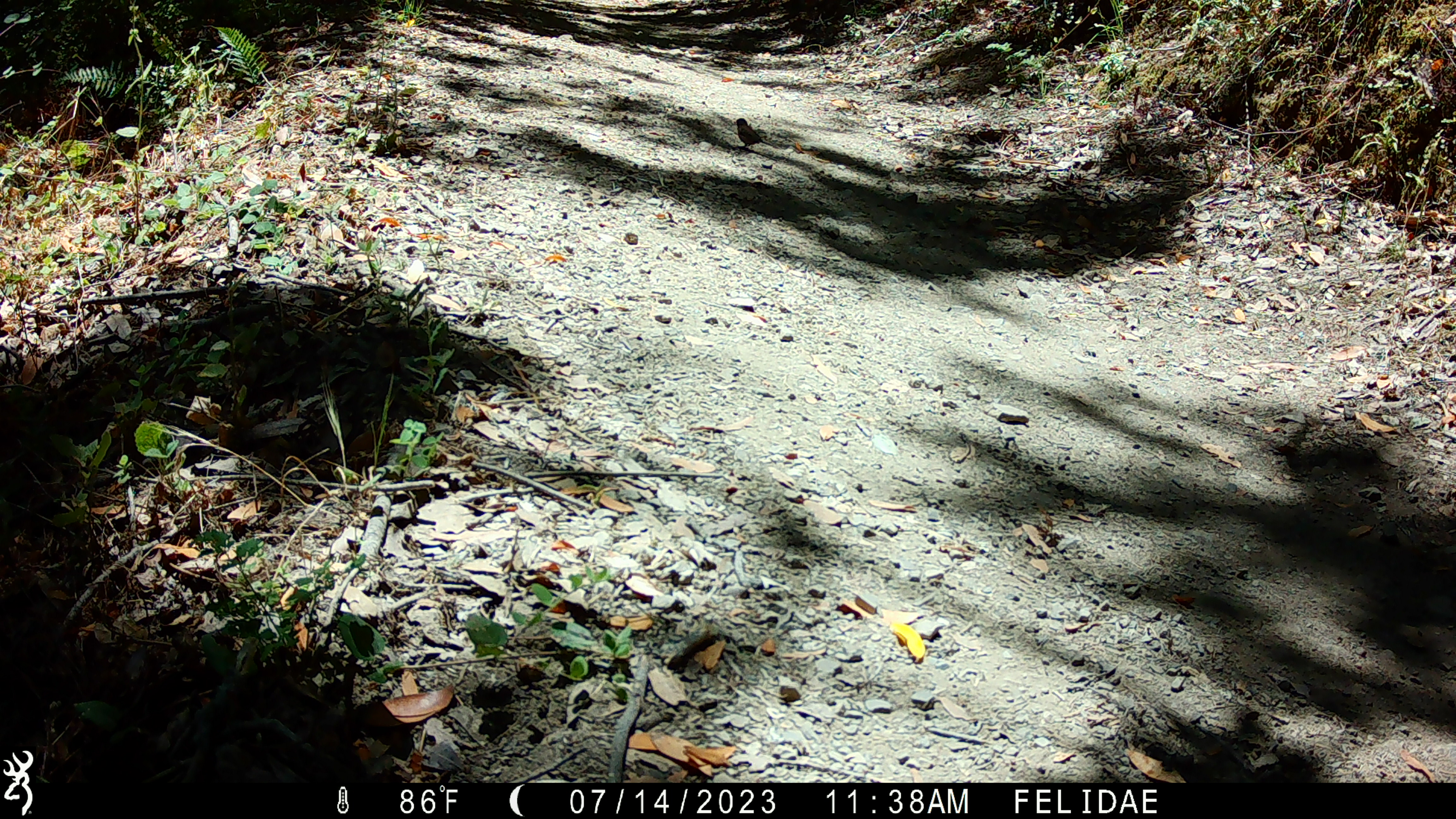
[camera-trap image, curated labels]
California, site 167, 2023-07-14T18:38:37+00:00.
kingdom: Animalia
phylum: Chordata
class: Aves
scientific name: Aves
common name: bird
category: unknown bird